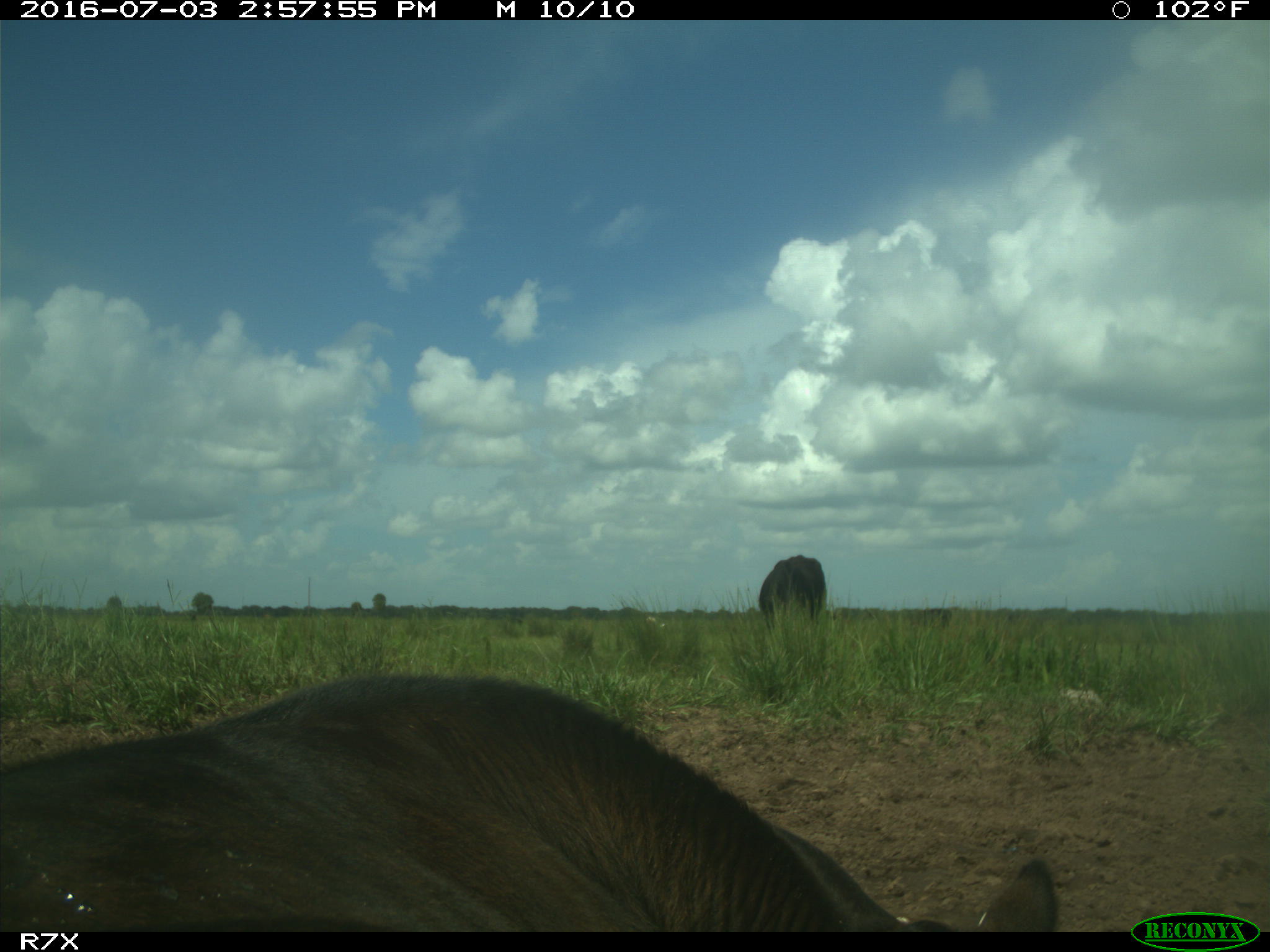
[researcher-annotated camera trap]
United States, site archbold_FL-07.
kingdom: Animalia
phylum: Chordata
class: Mammalia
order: Artiodactyla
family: Bovidae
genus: Bos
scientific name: Bos taurus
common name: domestic cow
Bos taurus (domestic cow).